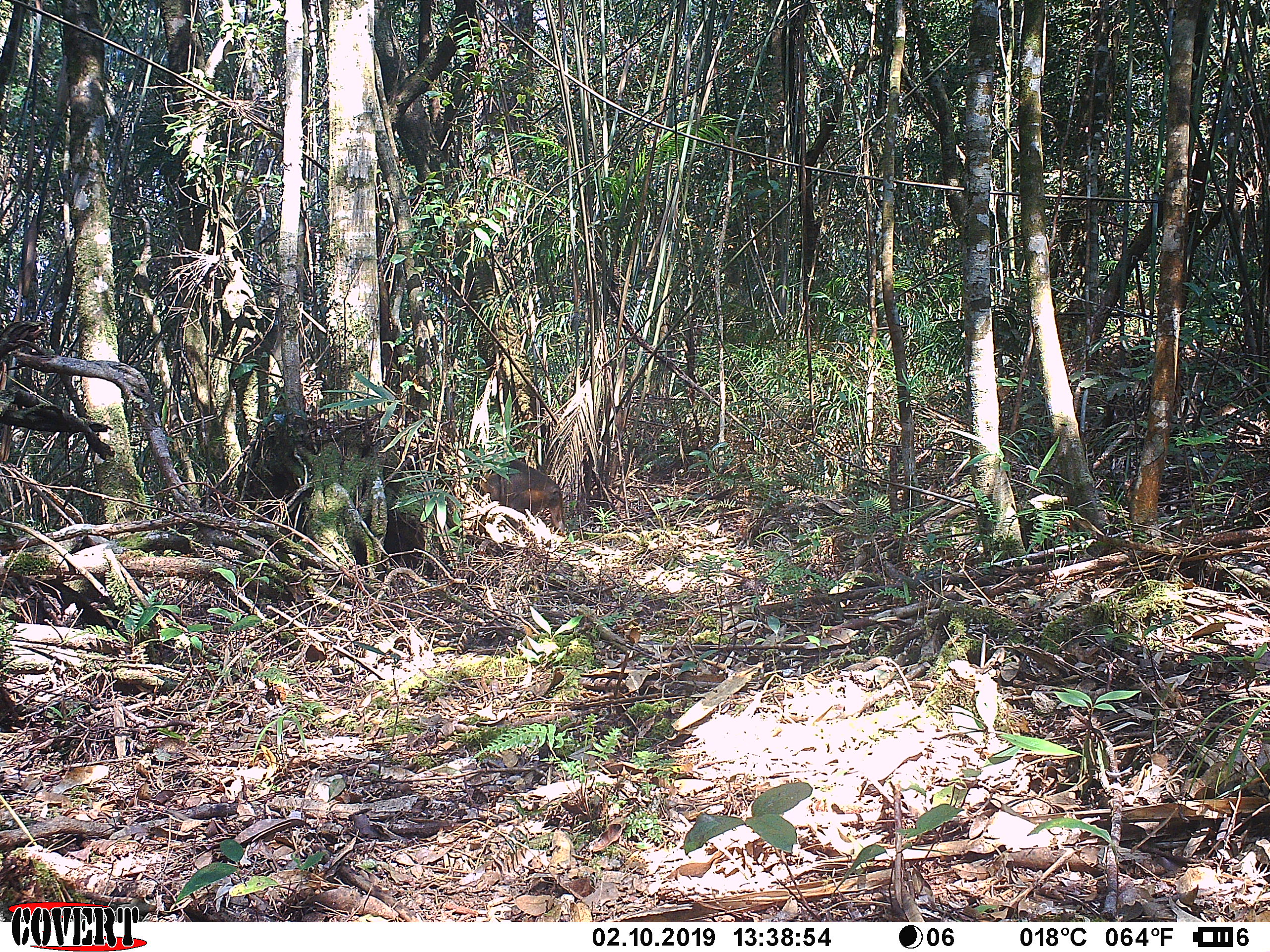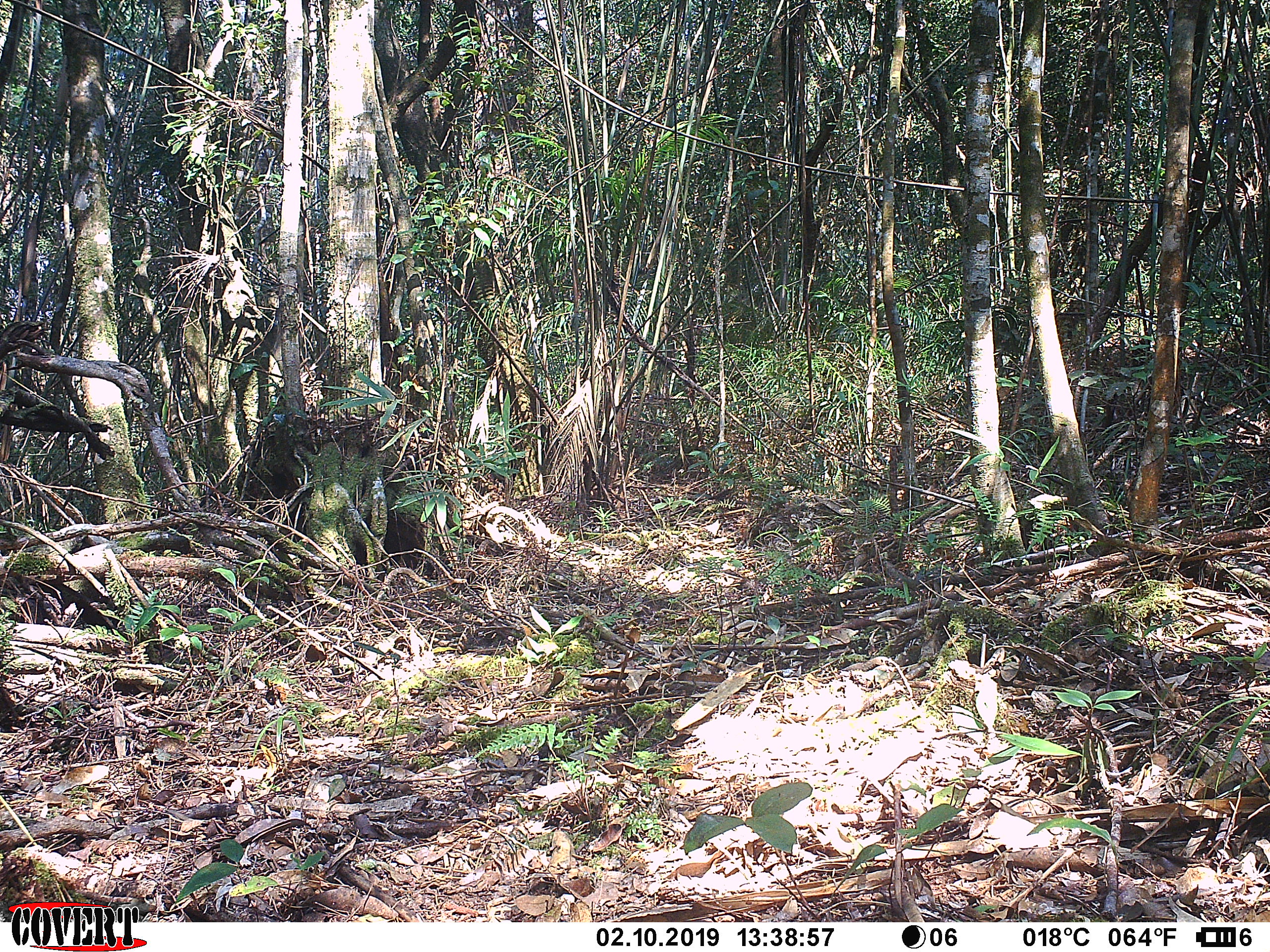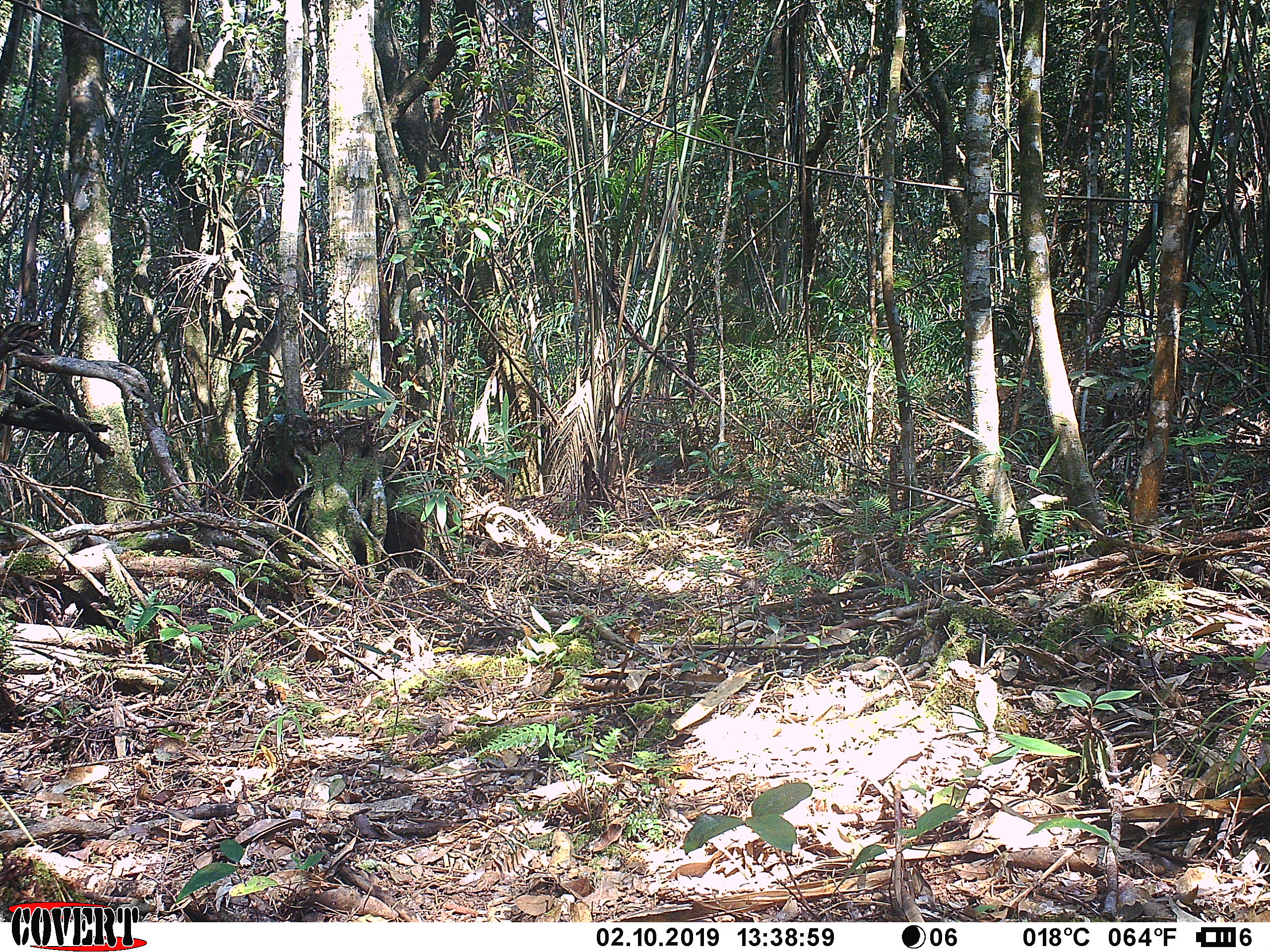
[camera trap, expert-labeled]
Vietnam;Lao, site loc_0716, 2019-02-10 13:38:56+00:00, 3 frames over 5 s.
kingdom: Animalia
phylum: Chordata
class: Mammalia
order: Primates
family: Cercopithecidae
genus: Macaca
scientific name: Macaca arctoides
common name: stump-tailed macaque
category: stump tailed macaque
Stump tailed macaque (stump-tailed macaque) (Macaca arctoides). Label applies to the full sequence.